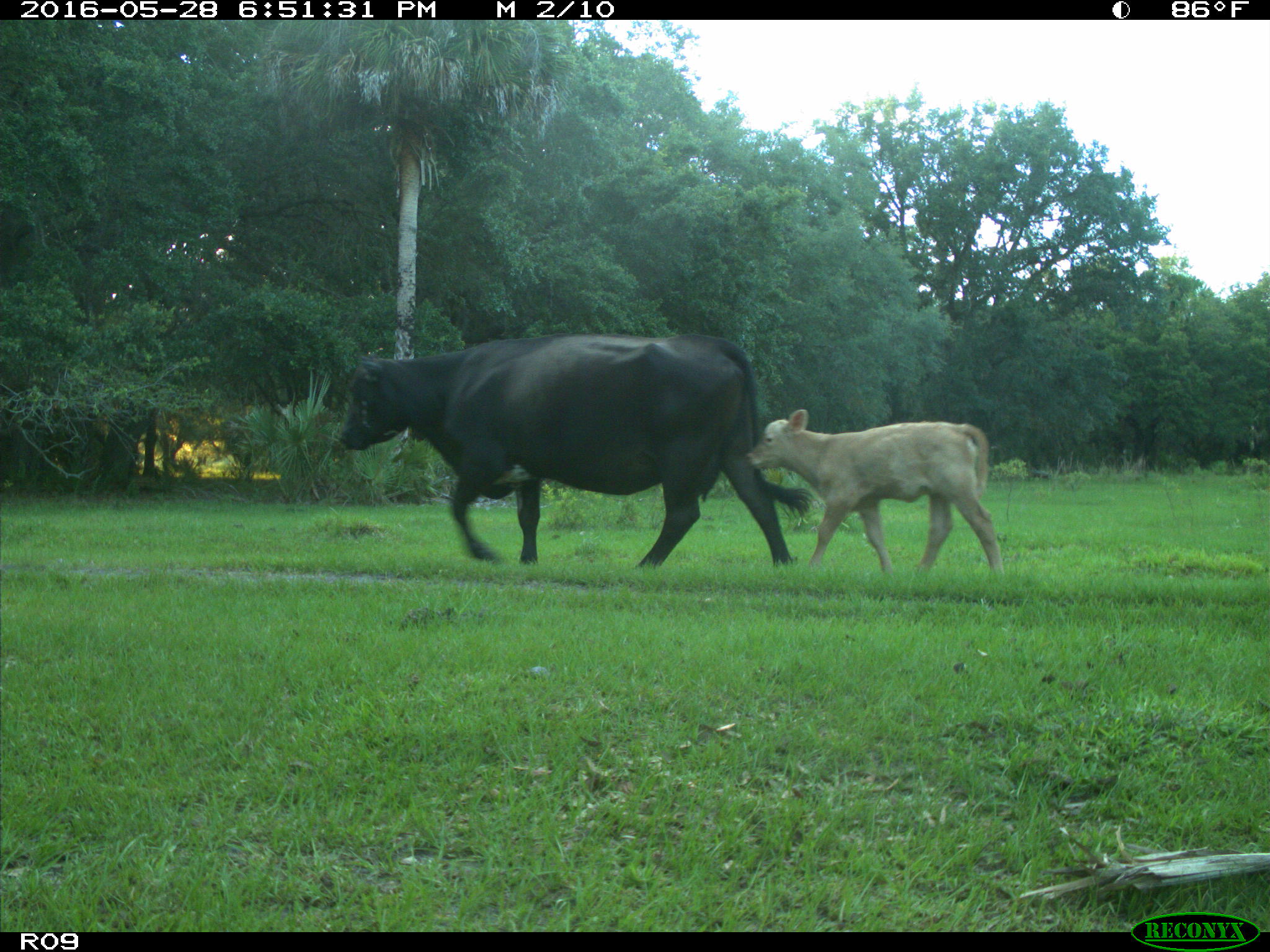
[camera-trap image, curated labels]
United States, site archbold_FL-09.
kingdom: Animalia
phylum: Chordata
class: Mammalia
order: Artiodactyla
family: Bovidae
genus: Bos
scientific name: Bos taurus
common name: domestic cow